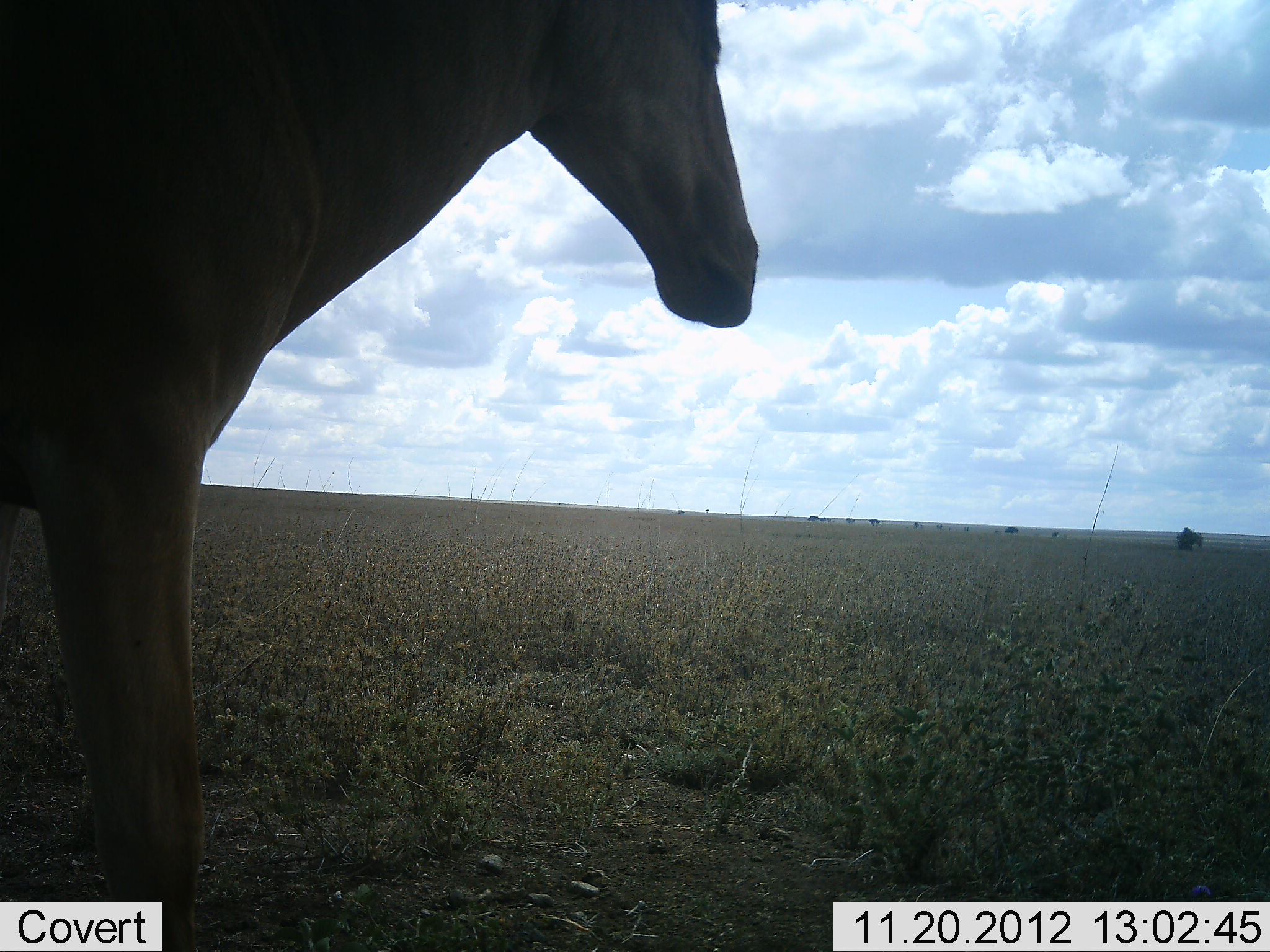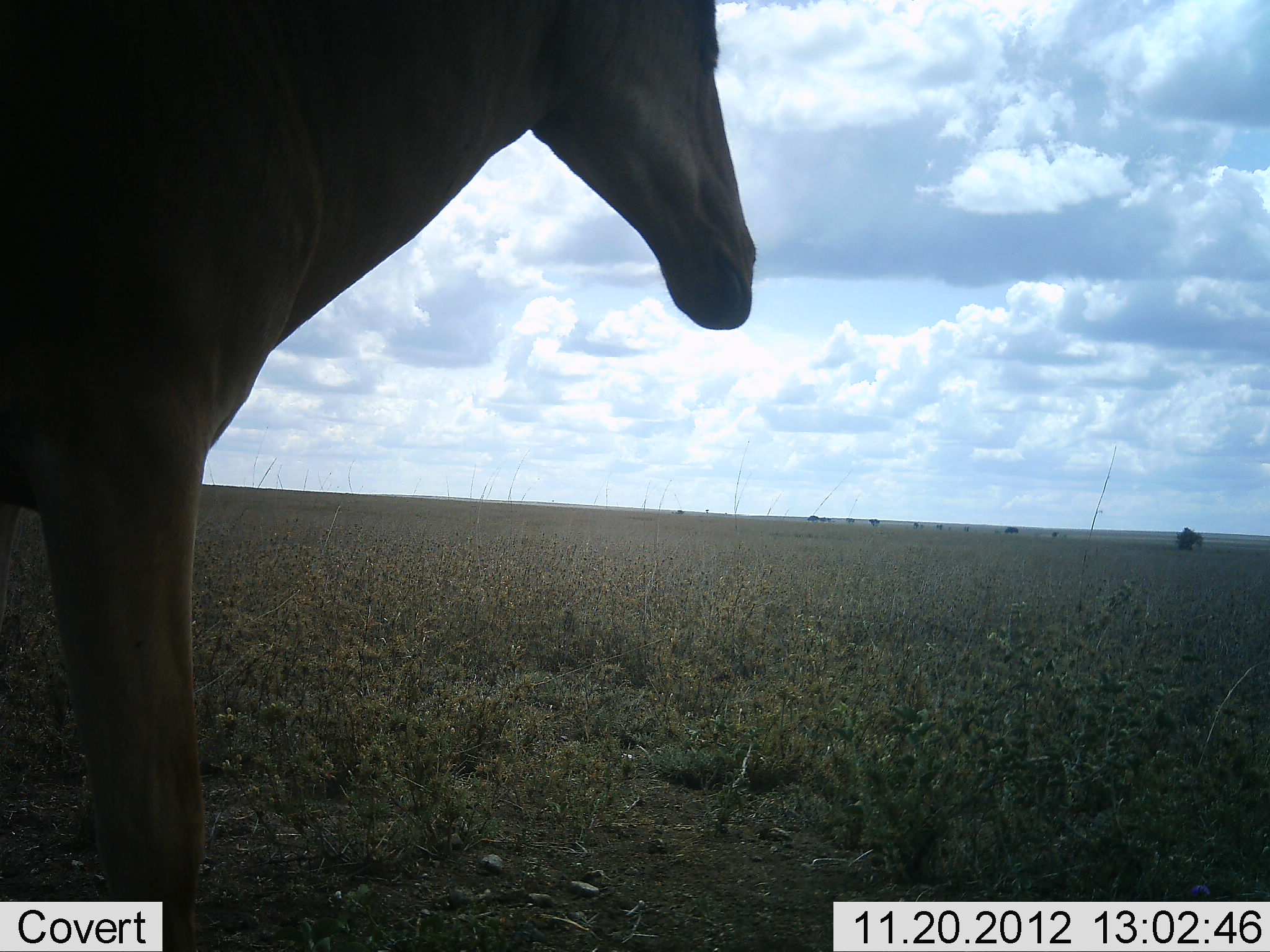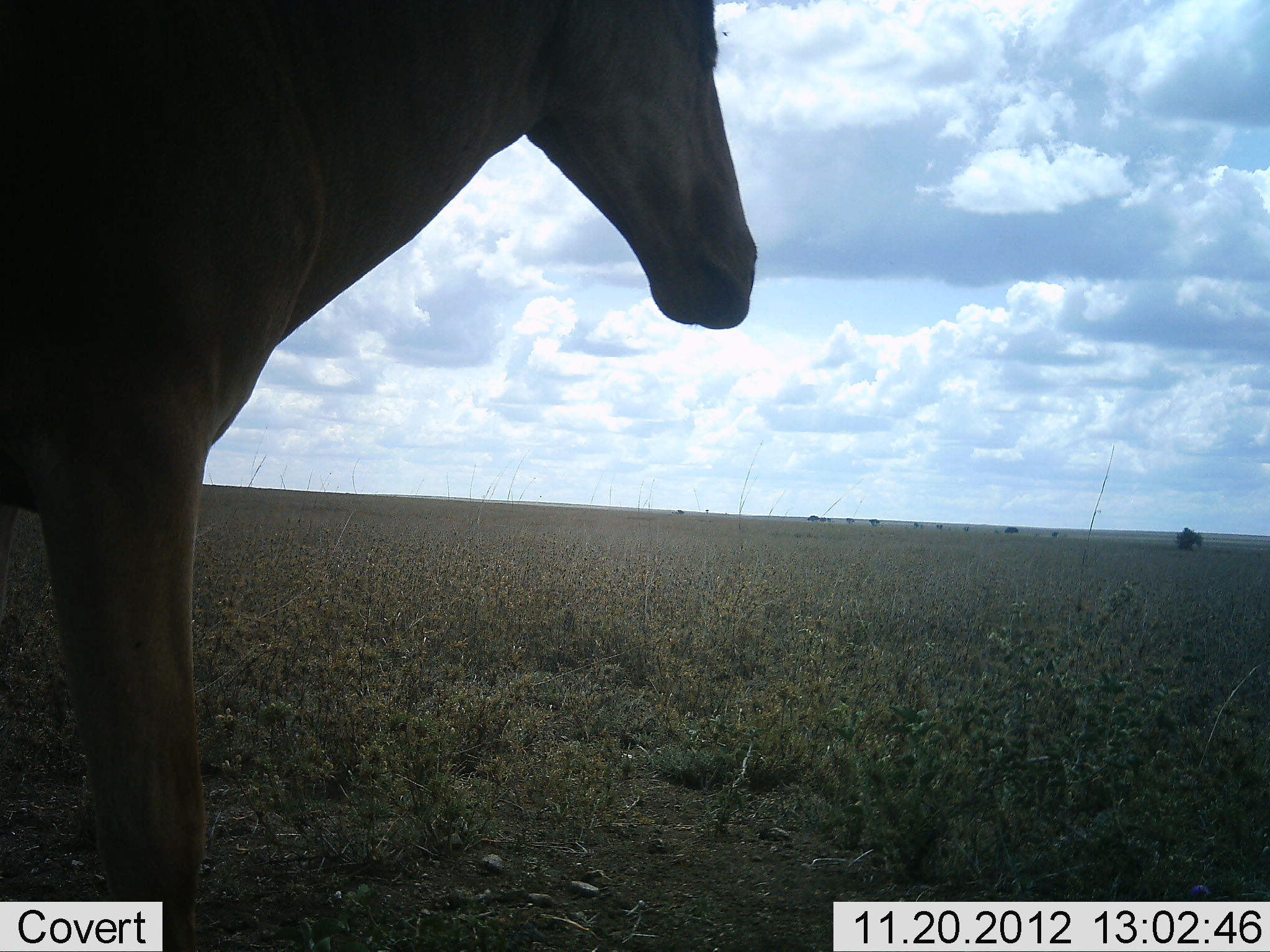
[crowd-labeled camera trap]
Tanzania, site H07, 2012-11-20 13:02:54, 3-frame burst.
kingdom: Animalia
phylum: Chordata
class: Mammalia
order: Artiodactyla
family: Bovidae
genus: Alcelaphus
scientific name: Alcelaphus buselaphus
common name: hartebeest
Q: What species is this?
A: Hartebeest (Alcelaphus buselaphus).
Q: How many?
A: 1.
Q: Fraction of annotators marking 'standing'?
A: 64%.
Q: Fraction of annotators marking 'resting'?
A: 0%.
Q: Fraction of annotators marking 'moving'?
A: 0%.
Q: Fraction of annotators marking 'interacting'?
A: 0%.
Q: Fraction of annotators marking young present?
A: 0%.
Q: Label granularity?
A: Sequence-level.